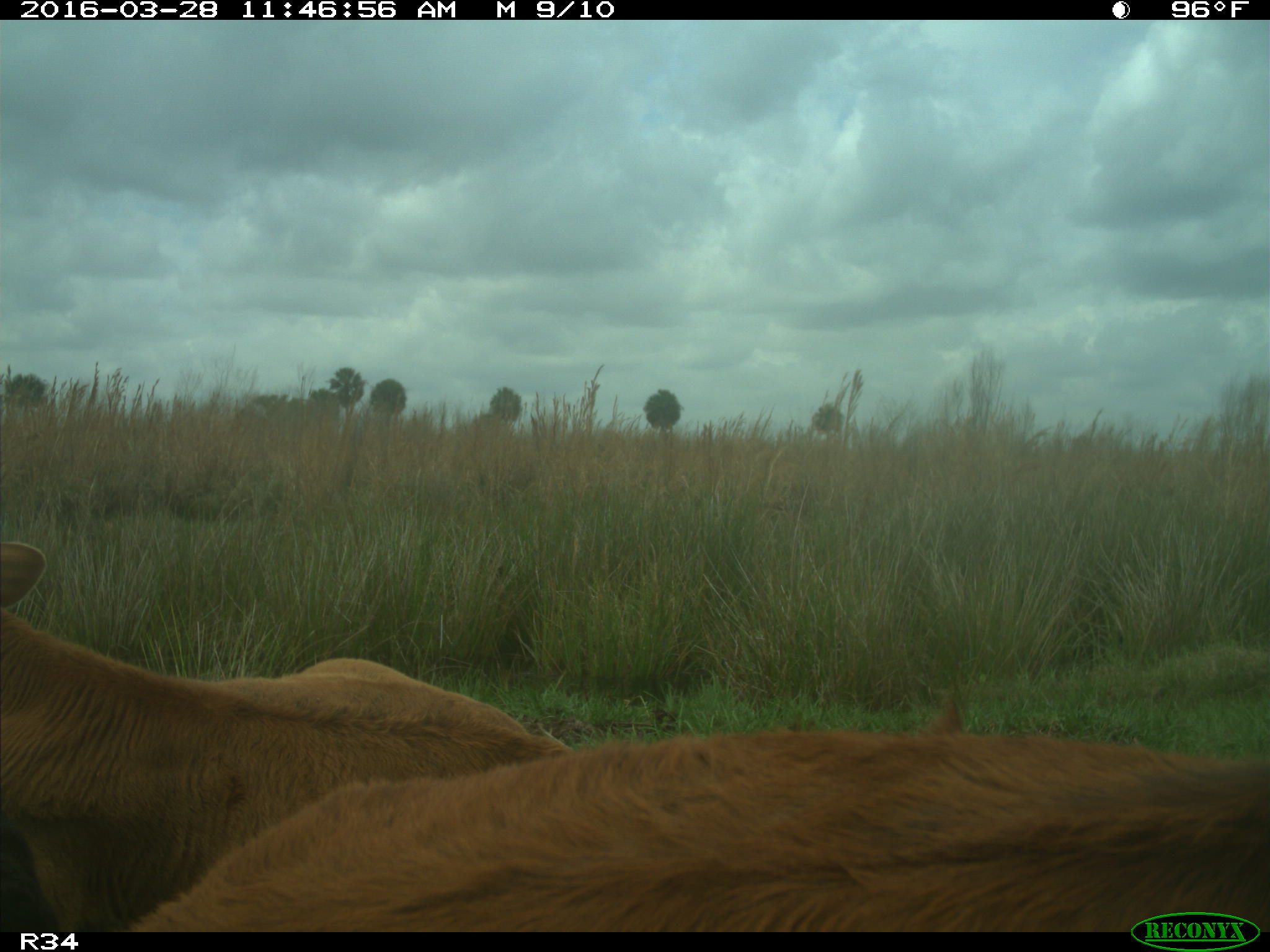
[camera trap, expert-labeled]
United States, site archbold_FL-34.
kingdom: Animalia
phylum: Chordata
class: Mammalia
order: Artiodactyla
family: Bovidae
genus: Bos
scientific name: Bos taurus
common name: domestic cow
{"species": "Bos taurus (domestic cow)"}